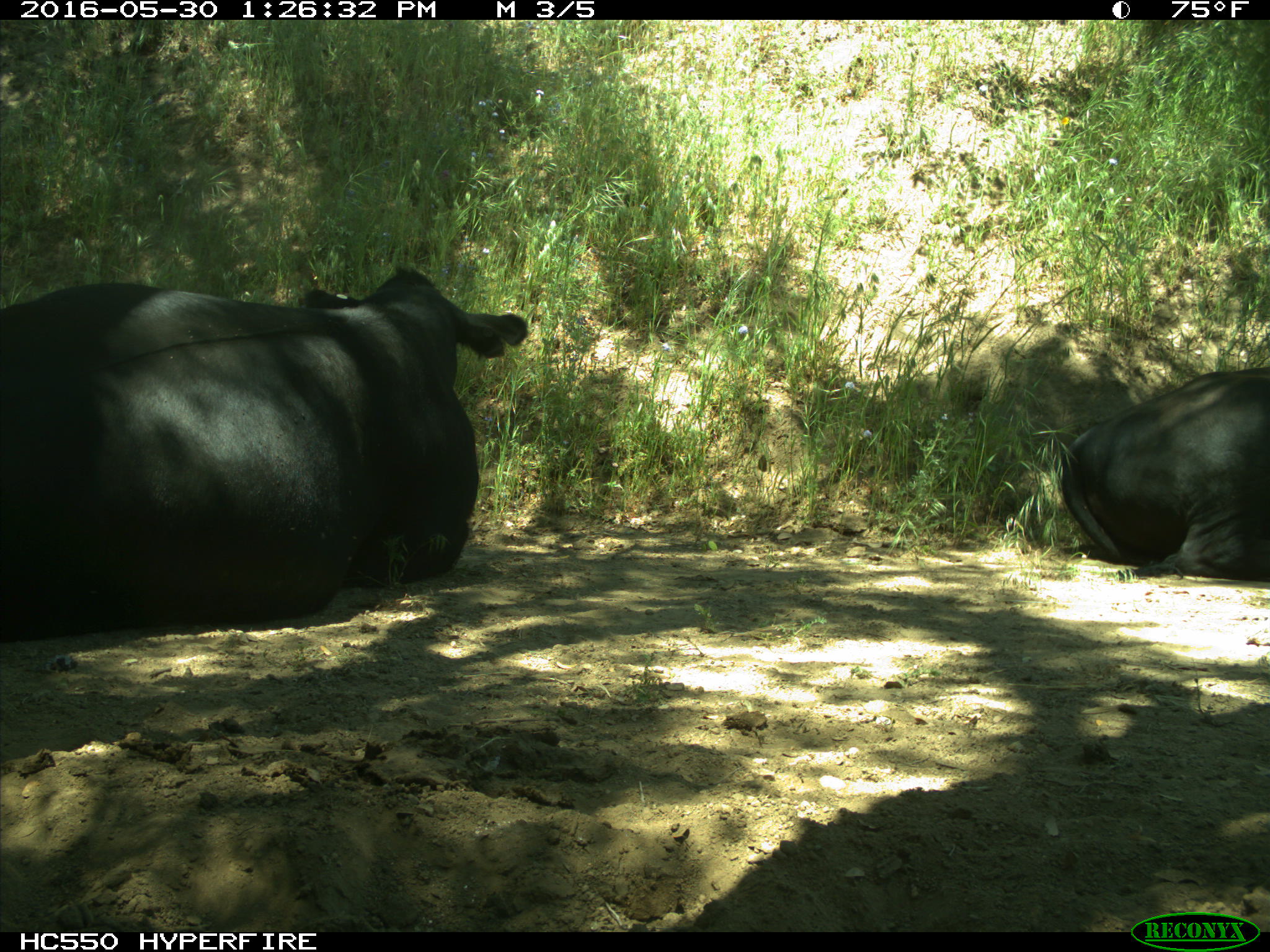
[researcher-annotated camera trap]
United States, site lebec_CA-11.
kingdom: Animalia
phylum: Chordata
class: Mammalia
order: Artiodactyla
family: Bovidae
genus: Bos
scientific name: Bos taurus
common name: domestic cow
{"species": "Bos taurus (domestic cow)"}